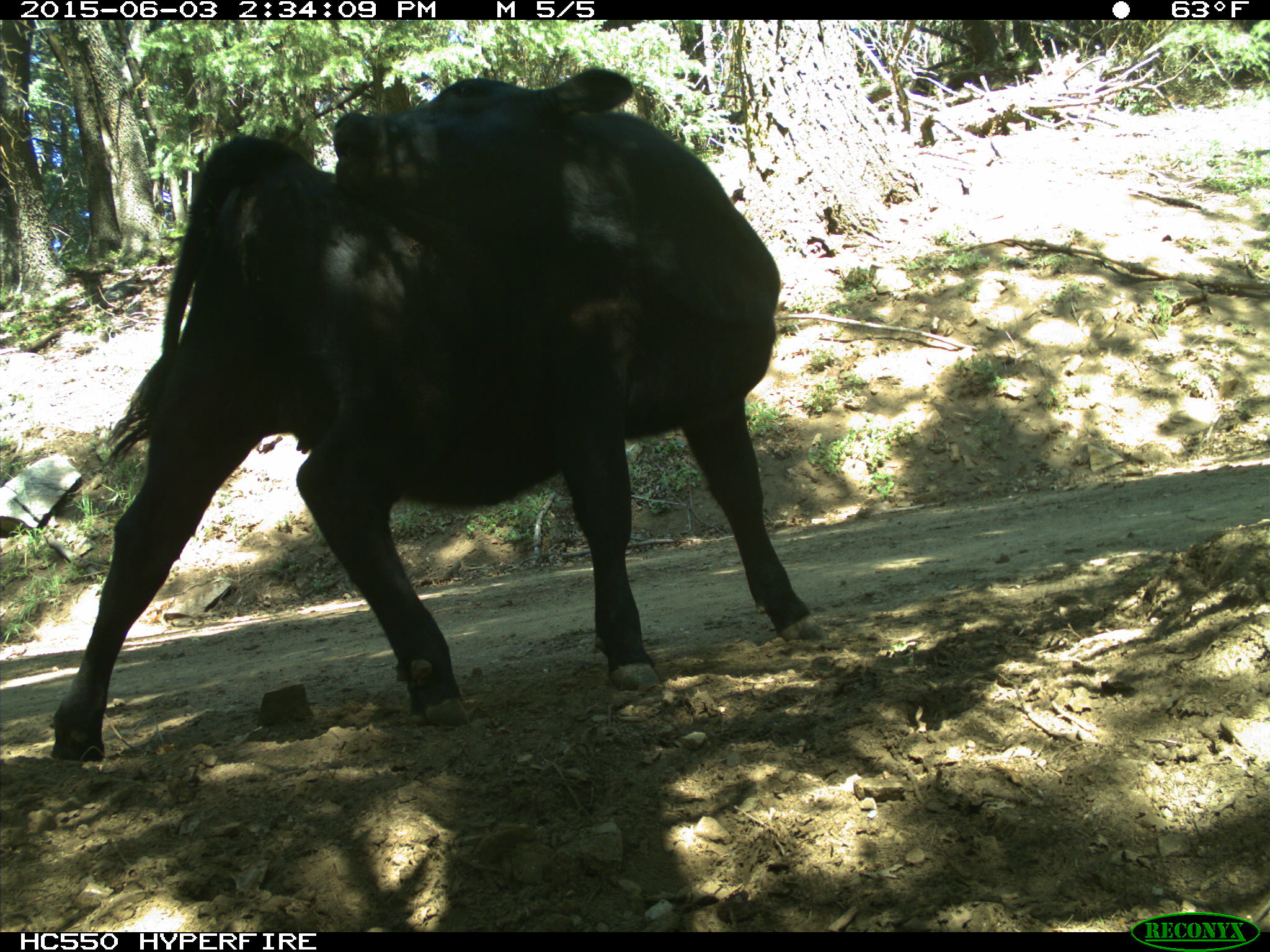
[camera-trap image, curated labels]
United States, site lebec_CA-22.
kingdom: Animalia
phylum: Chordata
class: Mammalia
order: Artiodactyla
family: Bovidae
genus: Bos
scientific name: Bos taurus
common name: domestic cow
Bos taurus (domestic cow).